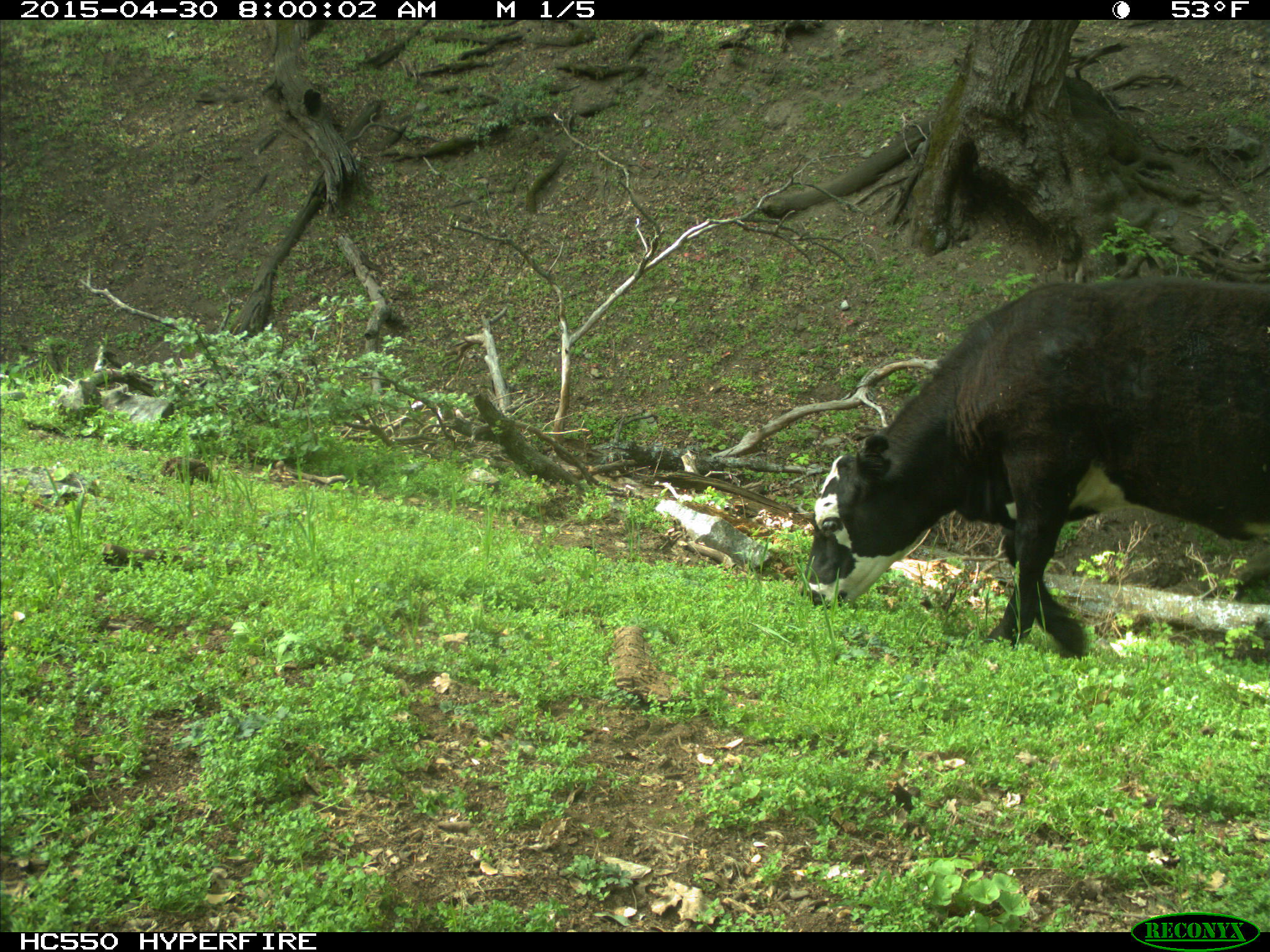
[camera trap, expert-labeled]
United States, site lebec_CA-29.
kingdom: Animalia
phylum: Chordata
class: Mammalia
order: Artiodactyla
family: Bovidae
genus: Bos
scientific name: Bos taurus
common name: domestic cow